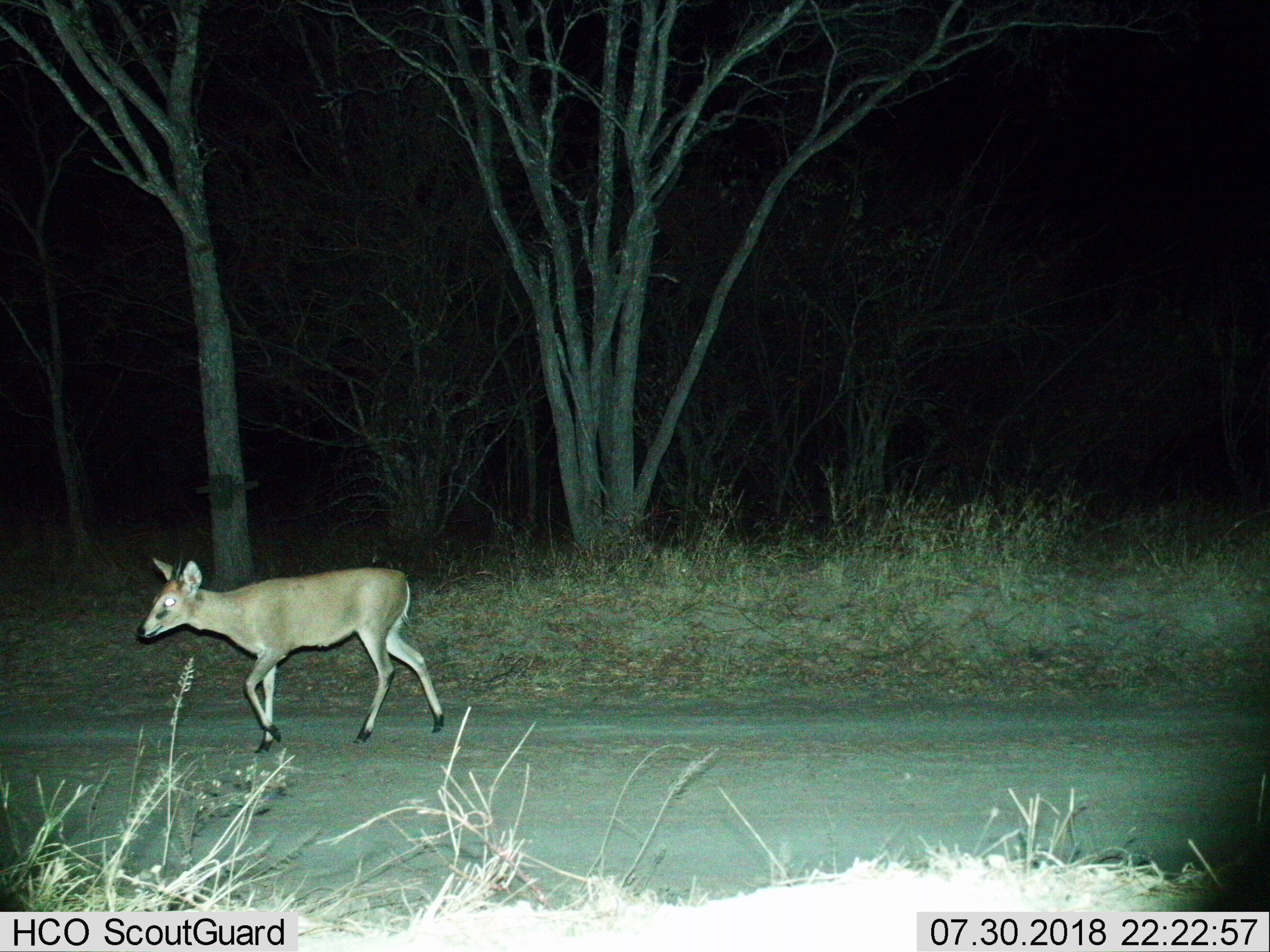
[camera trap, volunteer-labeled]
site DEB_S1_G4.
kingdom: Animalia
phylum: Chordata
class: Mammalia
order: Artiodactyla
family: Bovidae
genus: Sylvicapra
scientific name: Sylvicapra grimmia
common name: common duiker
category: duikercommongrey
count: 1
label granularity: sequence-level